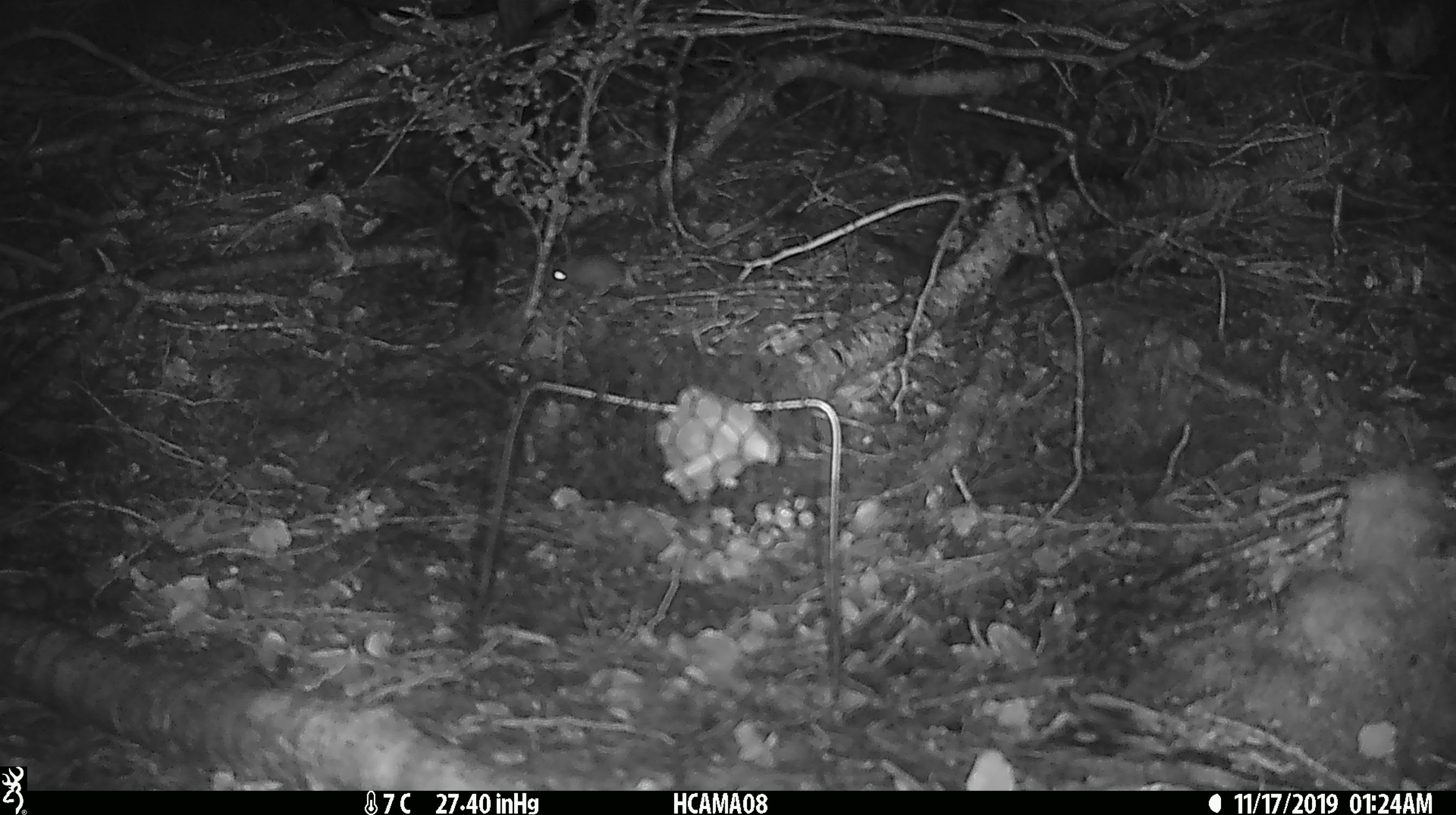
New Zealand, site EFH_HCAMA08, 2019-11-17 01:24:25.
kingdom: Animalia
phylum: Chordata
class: Mammalia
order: Rodentia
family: Muridae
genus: Mus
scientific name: Mus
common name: mouse